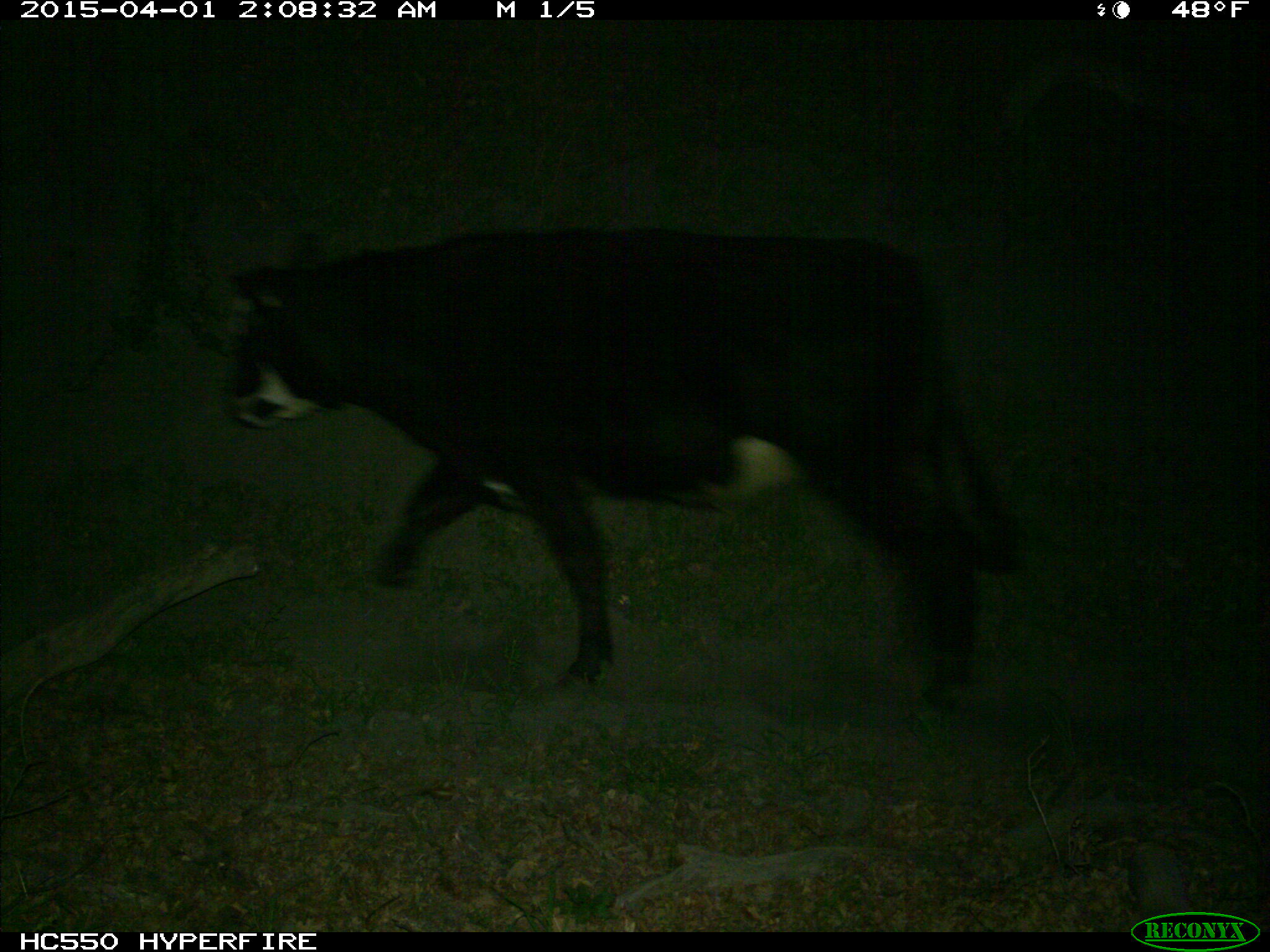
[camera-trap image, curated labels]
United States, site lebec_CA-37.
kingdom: Animalia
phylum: Chordata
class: Mammalia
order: Artiodactyla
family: Bovidae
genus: Bos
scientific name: Bos taurus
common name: domestic cow